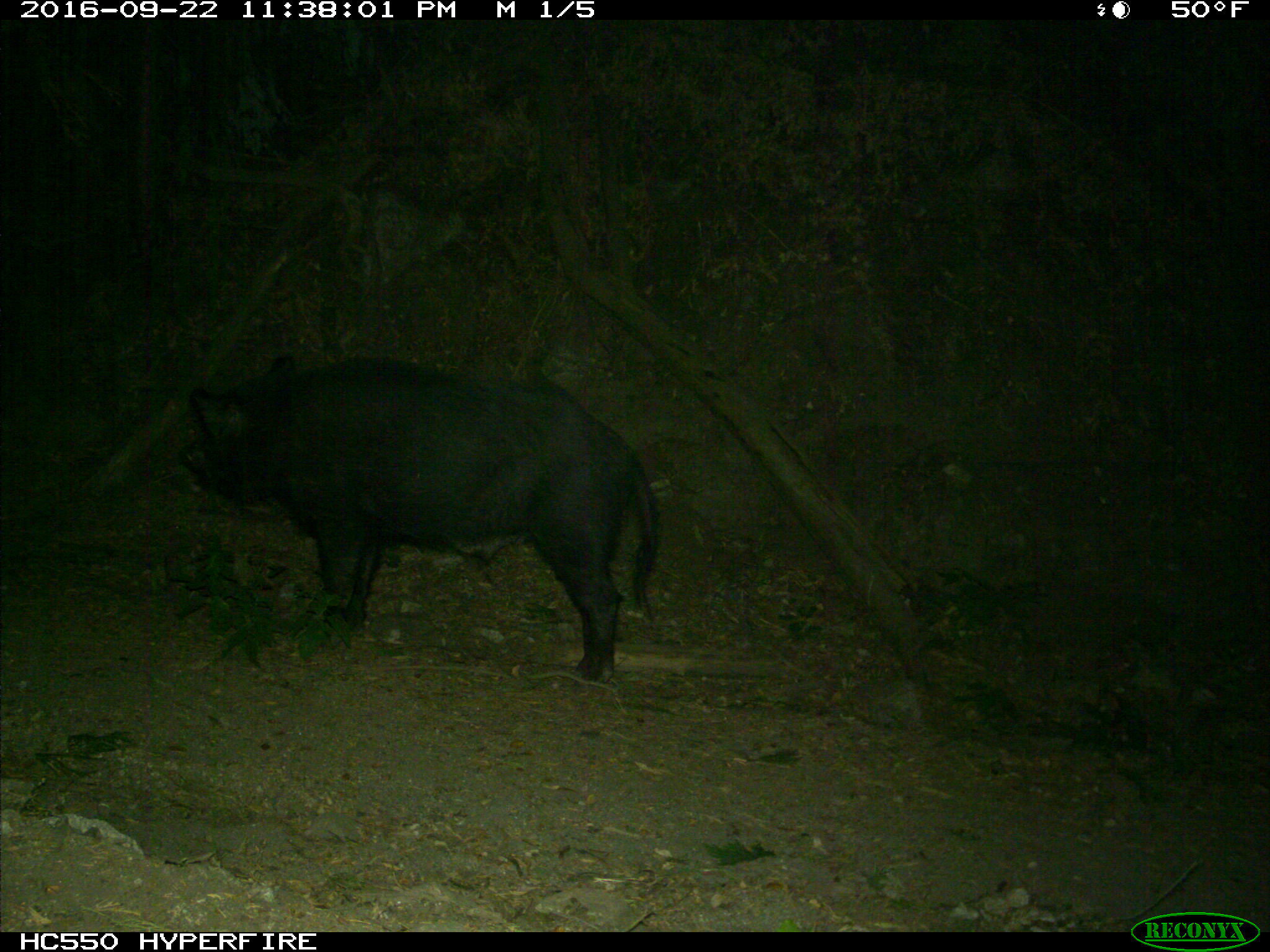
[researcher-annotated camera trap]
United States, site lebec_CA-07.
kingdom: Animalia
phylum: Chordata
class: Mammalia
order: Artiodactyla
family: Suidae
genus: Sus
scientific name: Sus scrofa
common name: wild boar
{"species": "Sus scrofa (wild boar)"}